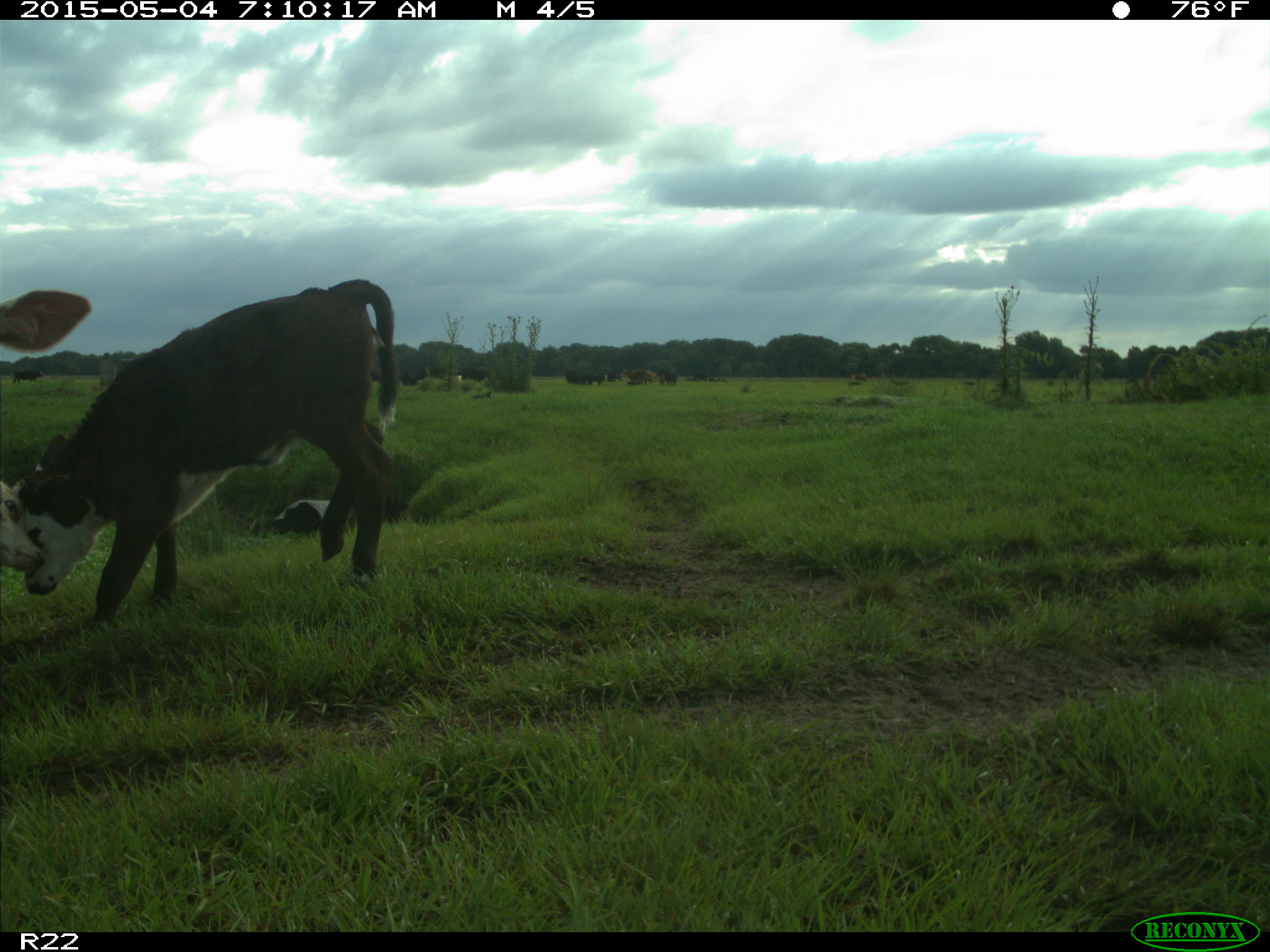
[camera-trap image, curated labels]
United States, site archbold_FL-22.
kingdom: Animalia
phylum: Chordata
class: Mammalia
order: Artiodactyla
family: Bovidae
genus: Bos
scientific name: Bos taurus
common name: domestic cow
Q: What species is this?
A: Bos taurus (domestic cow).